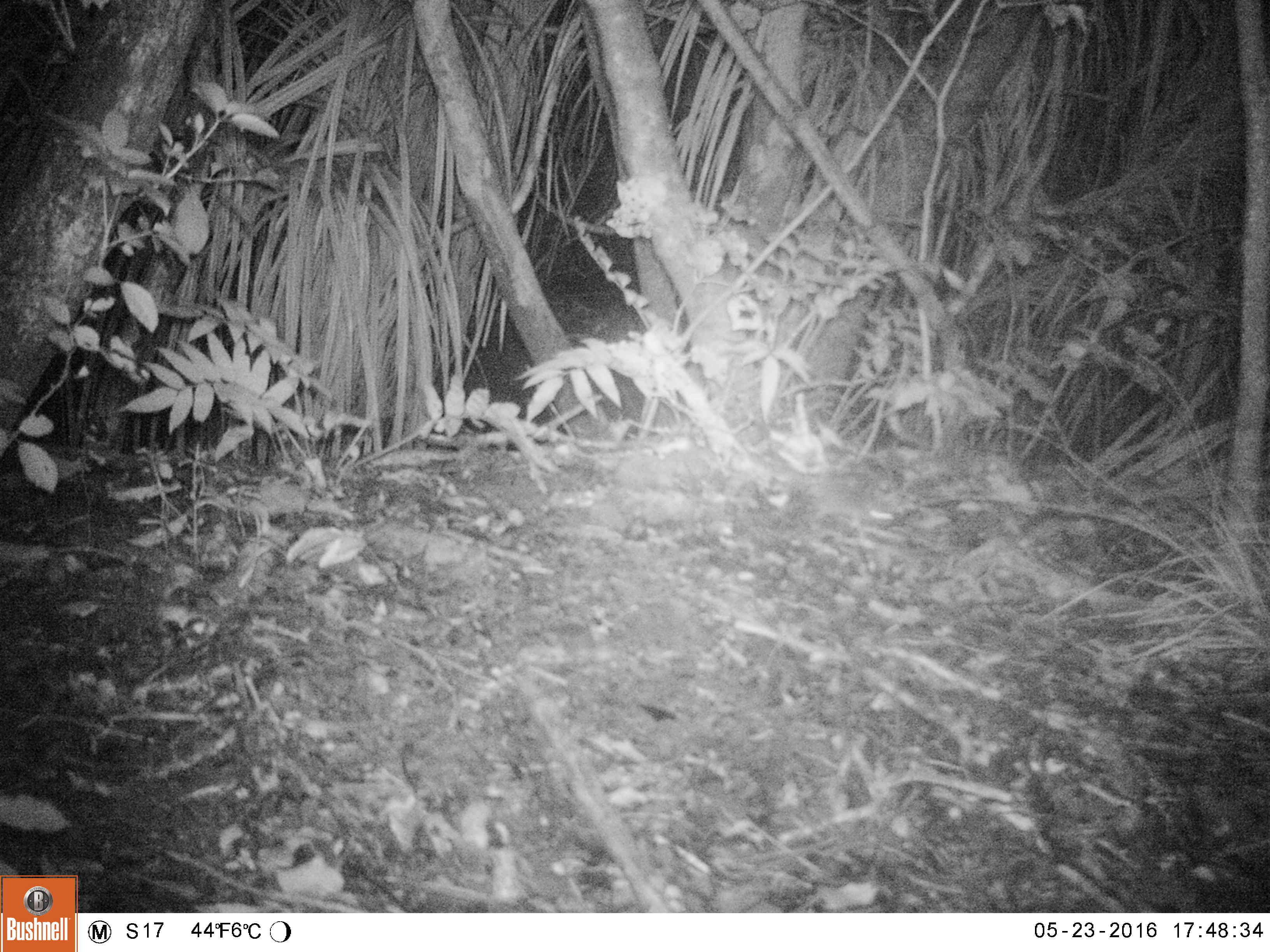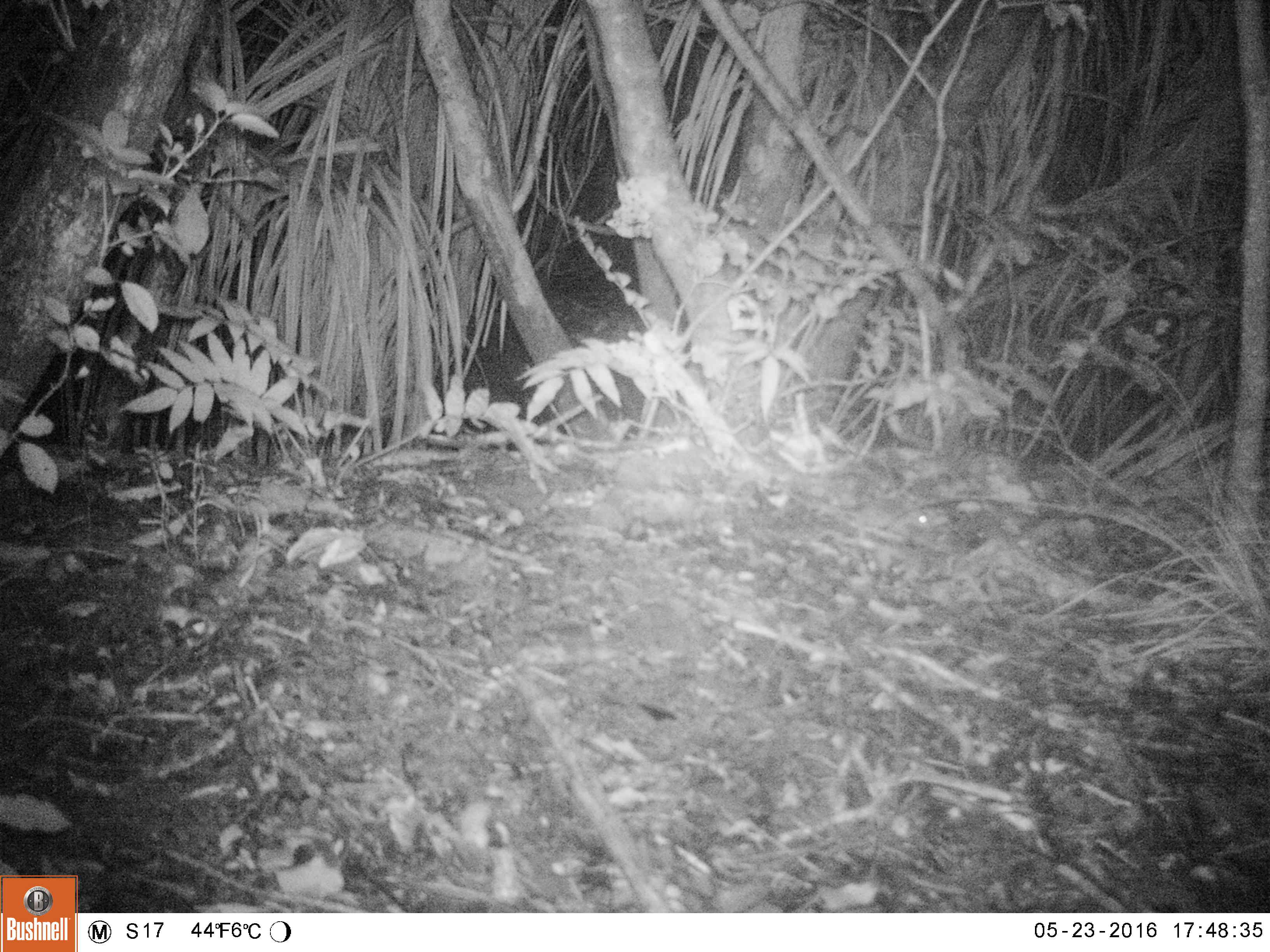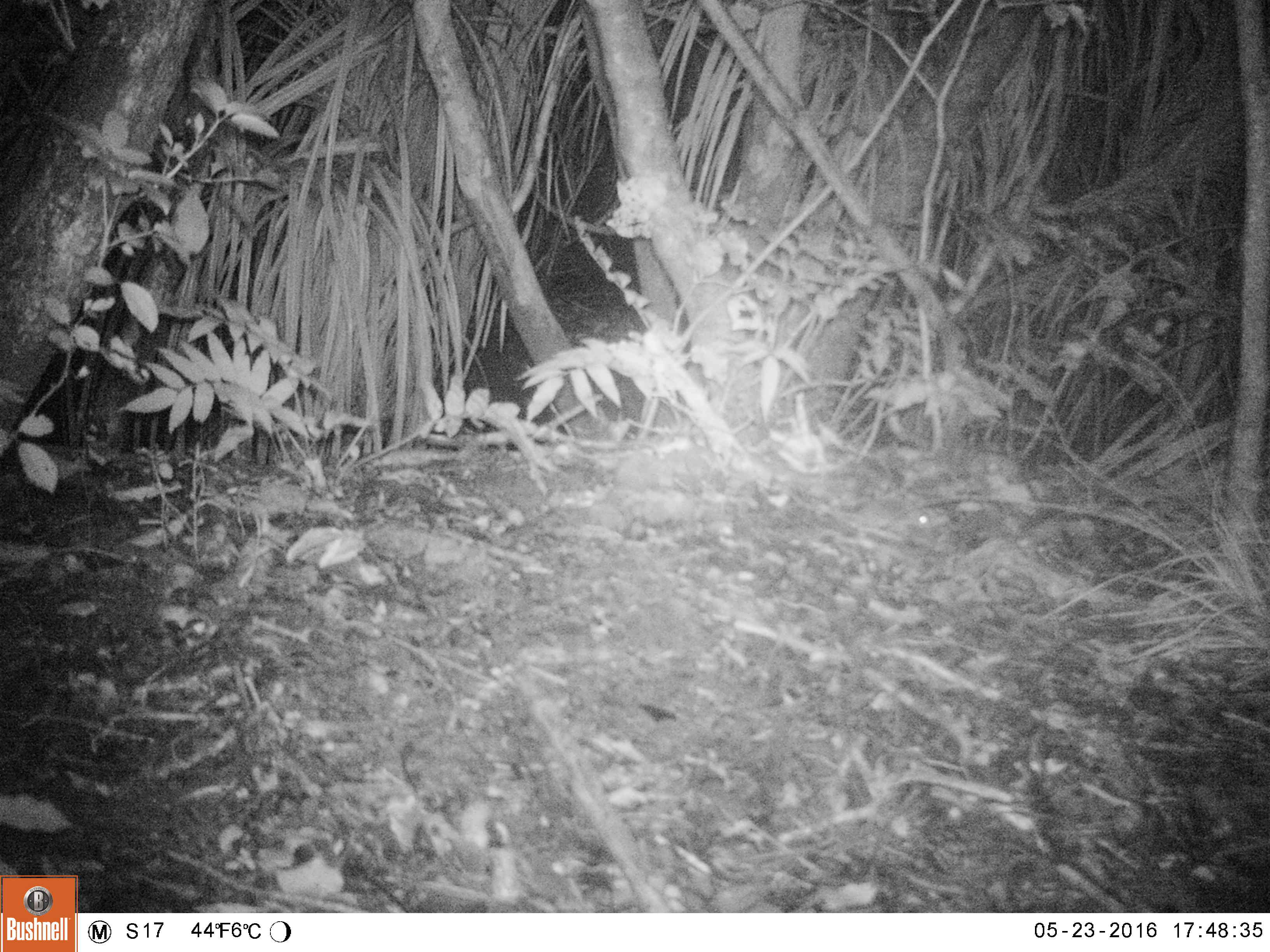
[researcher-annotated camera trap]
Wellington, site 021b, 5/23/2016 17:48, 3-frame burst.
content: unidentified animal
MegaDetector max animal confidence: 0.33